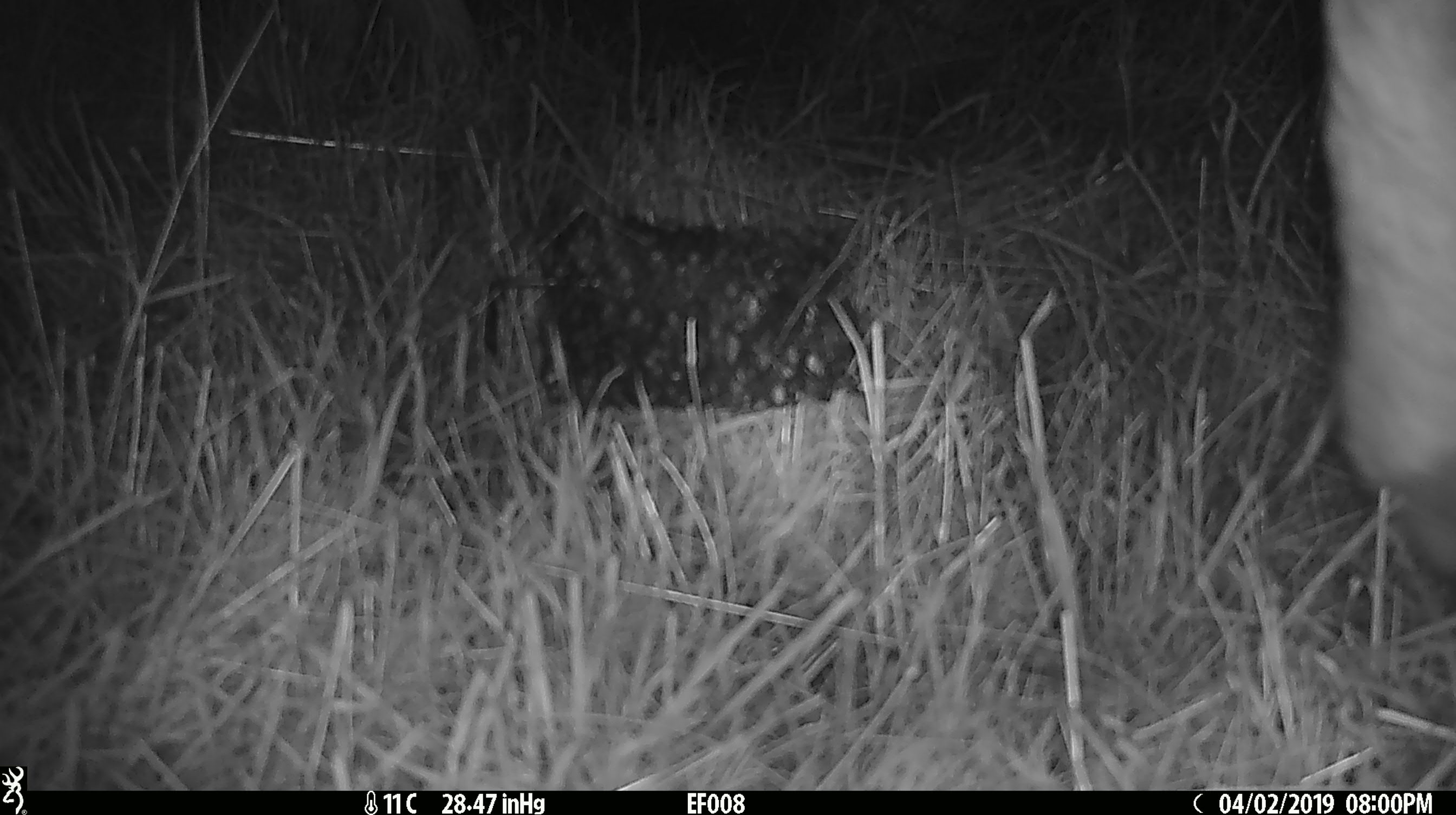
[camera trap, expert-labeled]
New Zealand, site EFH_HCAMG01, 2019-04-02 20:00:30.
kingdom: Animalia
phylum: Chordata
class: Mammalia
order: Artiodactyla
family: Bovidae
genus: Bos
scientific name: Bos taurus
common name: domestic cow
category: cow